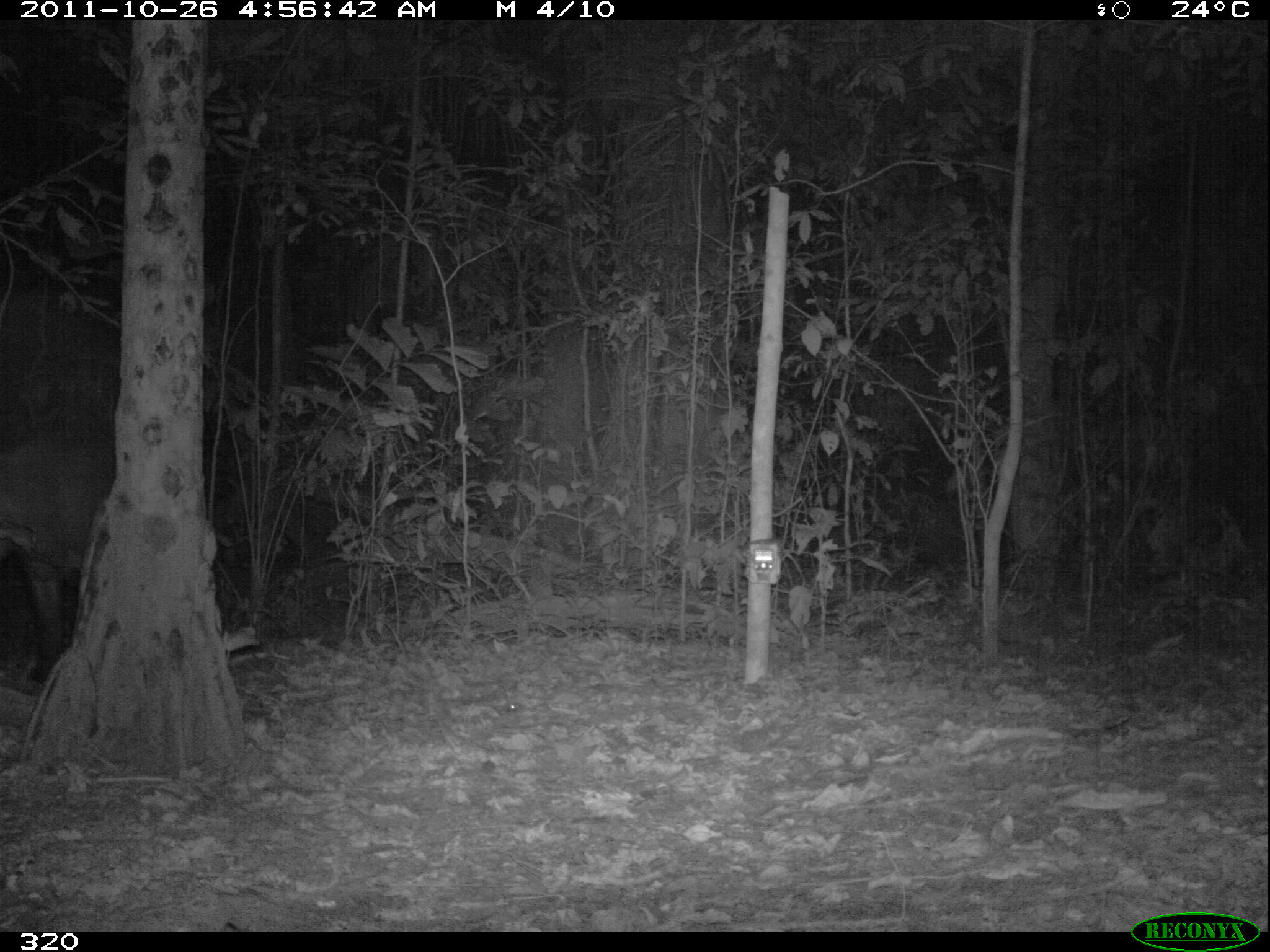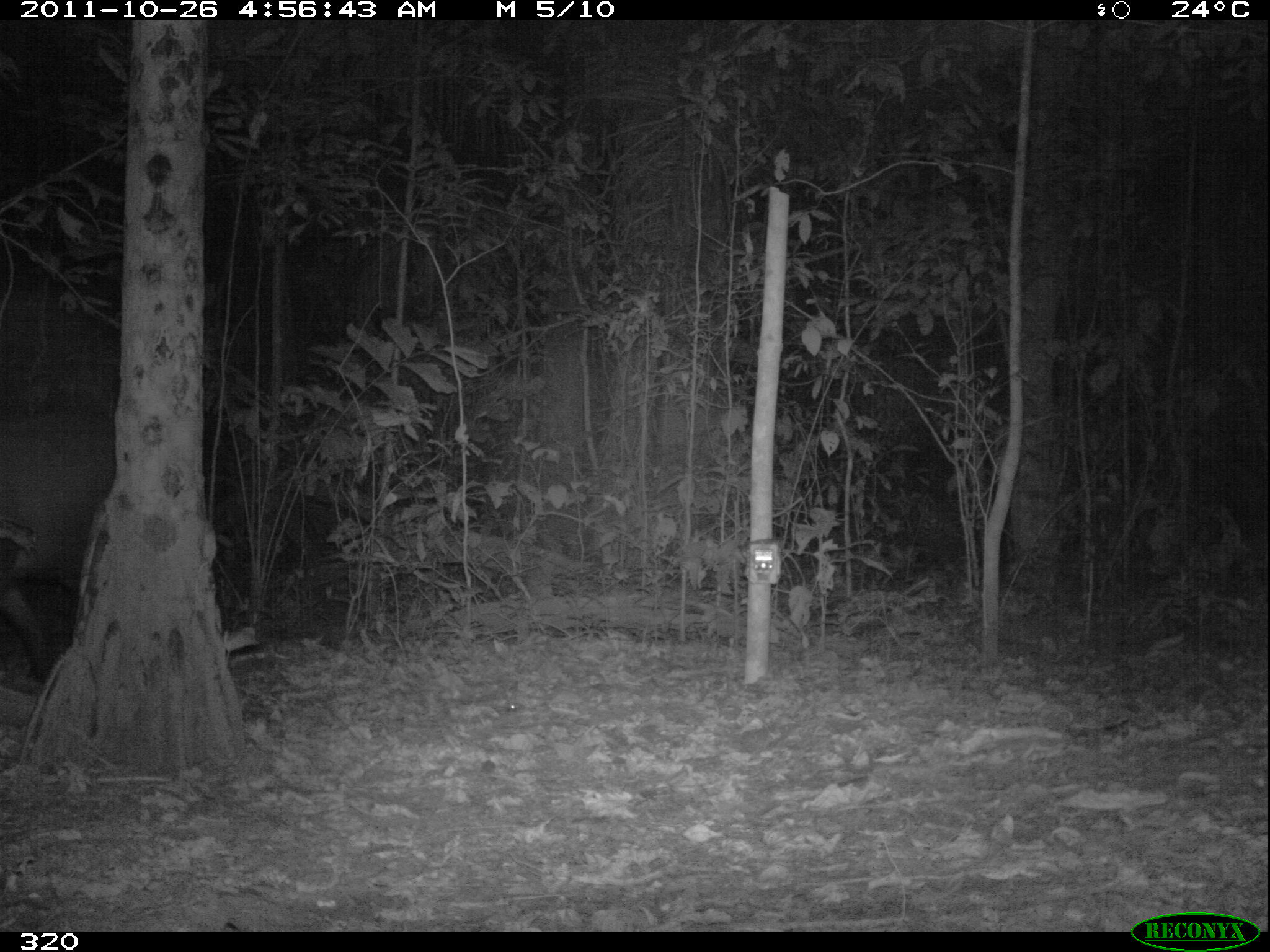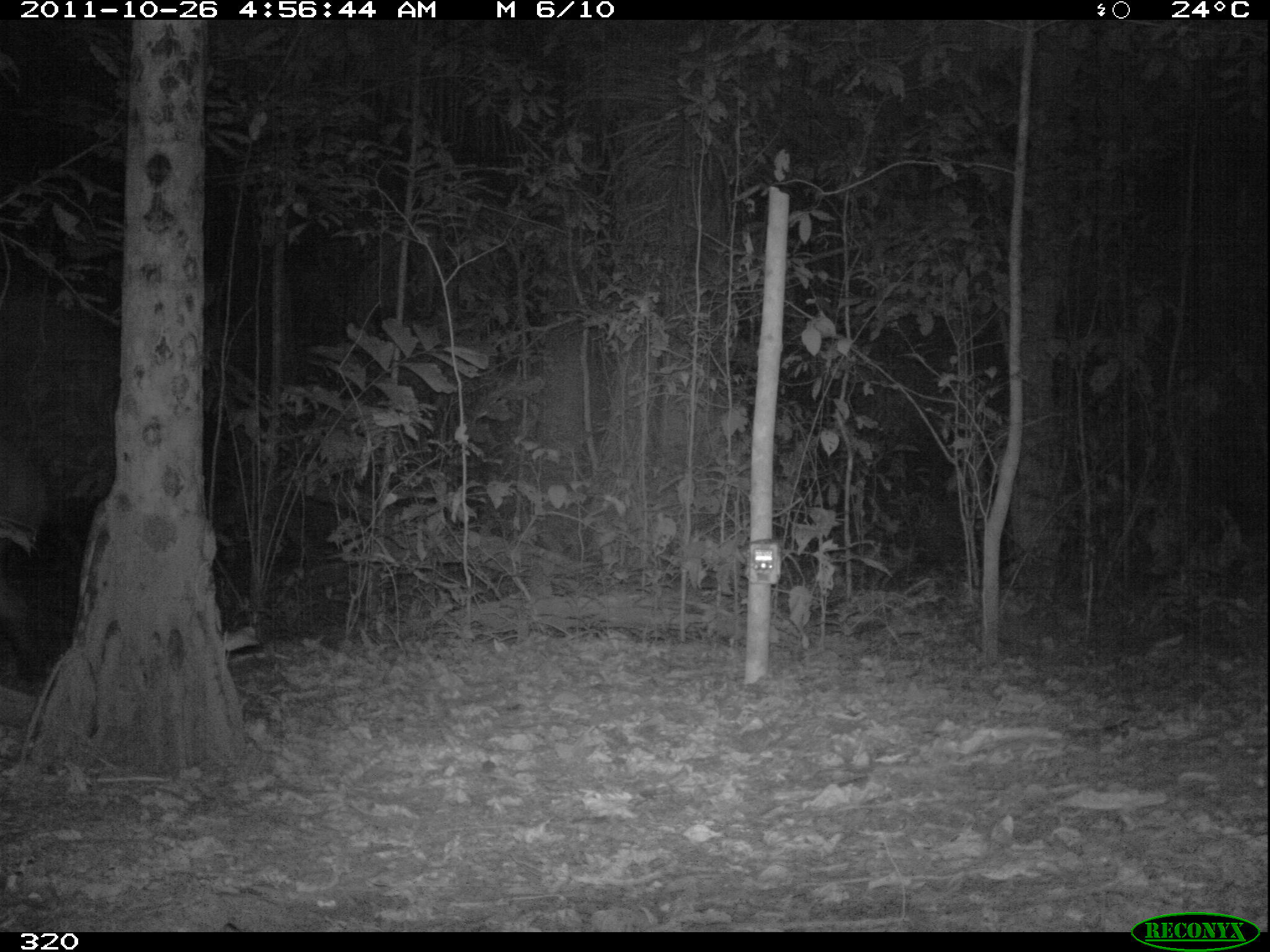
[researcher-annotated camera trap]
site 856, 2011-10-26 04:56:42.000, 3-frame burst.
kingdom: Animalia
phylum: Chordata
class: Mammalia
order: Perissodactyla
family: Tapiridae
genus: Tapirus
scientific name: Tapirus terrestris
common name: south american tapir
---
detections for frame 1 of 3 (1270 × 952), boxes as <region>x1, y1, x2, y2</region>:
tapirus terrestris: <region>0, 292, 121, 689</region>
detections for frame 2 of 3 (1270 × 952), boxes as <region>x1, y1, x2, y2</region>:
tapirus terrestris: <region>0, 403, 144, 682</region>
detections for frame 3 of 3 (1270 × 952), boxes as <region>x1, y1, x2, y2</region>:
tapirus terrestris: <region>0, 429, 68, 682</region>